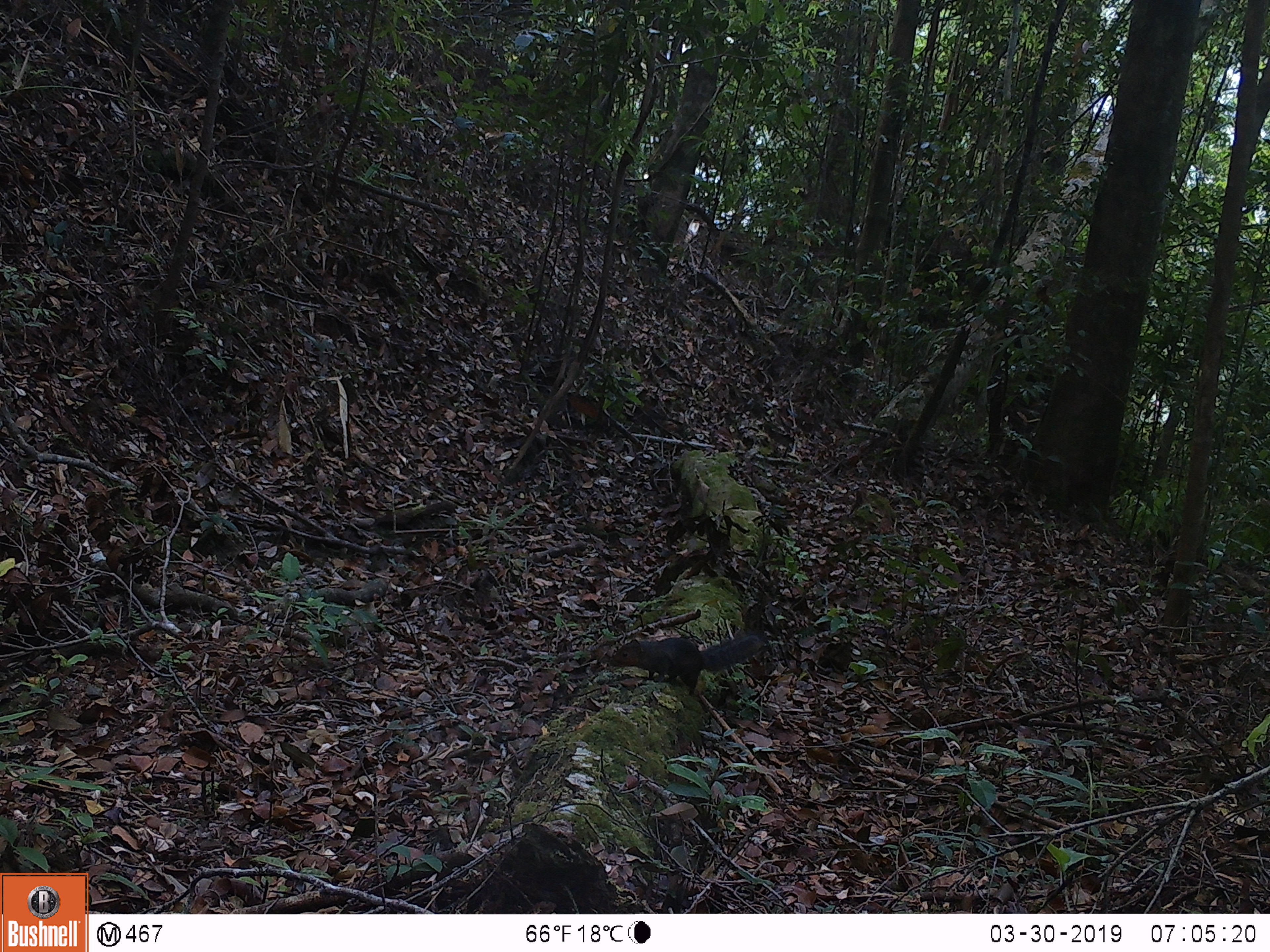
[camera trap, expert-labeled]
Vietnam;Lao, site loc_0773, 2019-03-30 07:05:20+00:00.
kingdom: Animalia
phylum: Chordata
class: Mammalia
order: Rodentia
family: Sciuridae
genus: Dremomys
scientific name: Dremomys rufigenis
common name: red-cheeked squirrel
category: red cheeked squirrel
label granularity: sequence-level